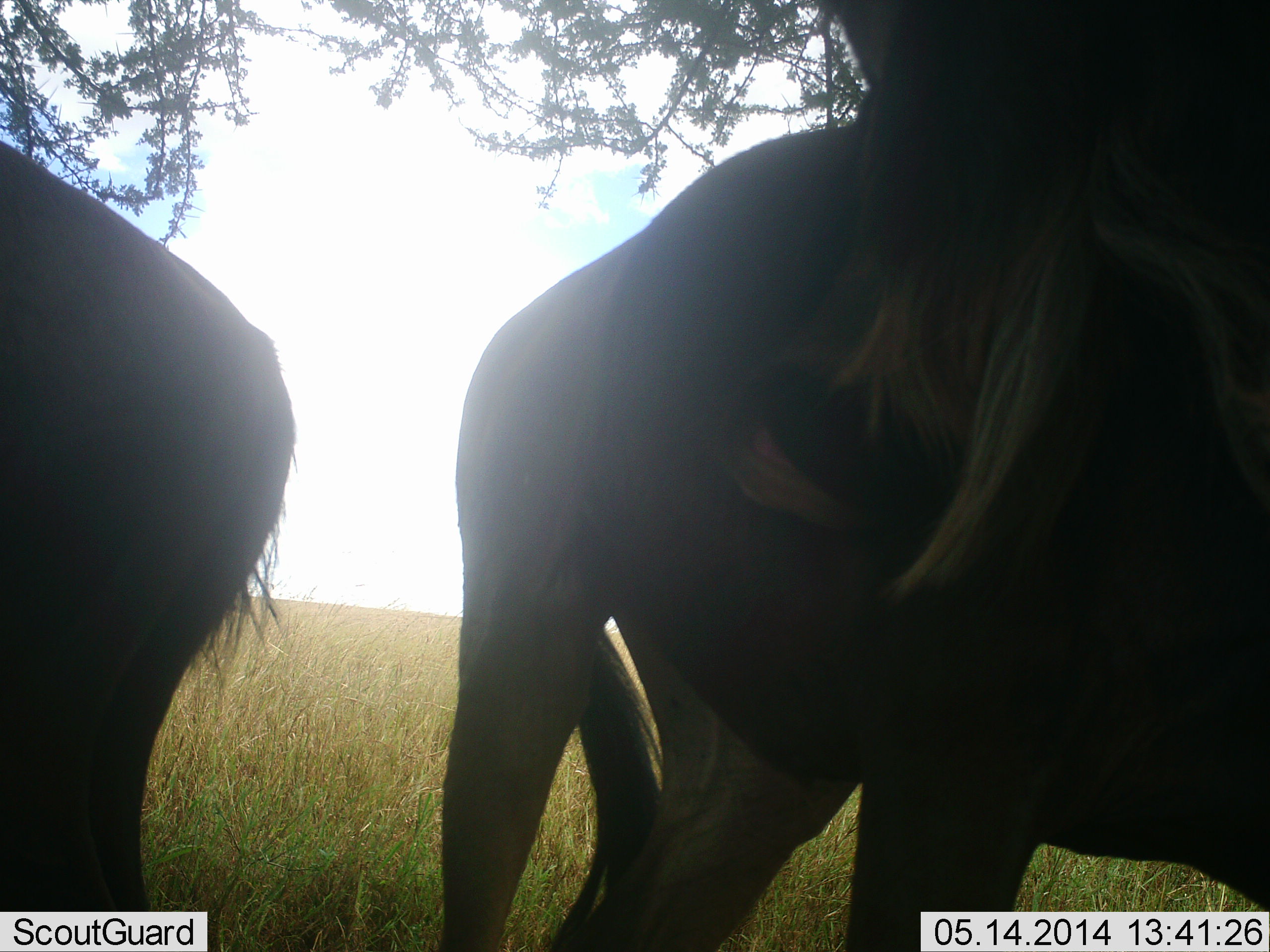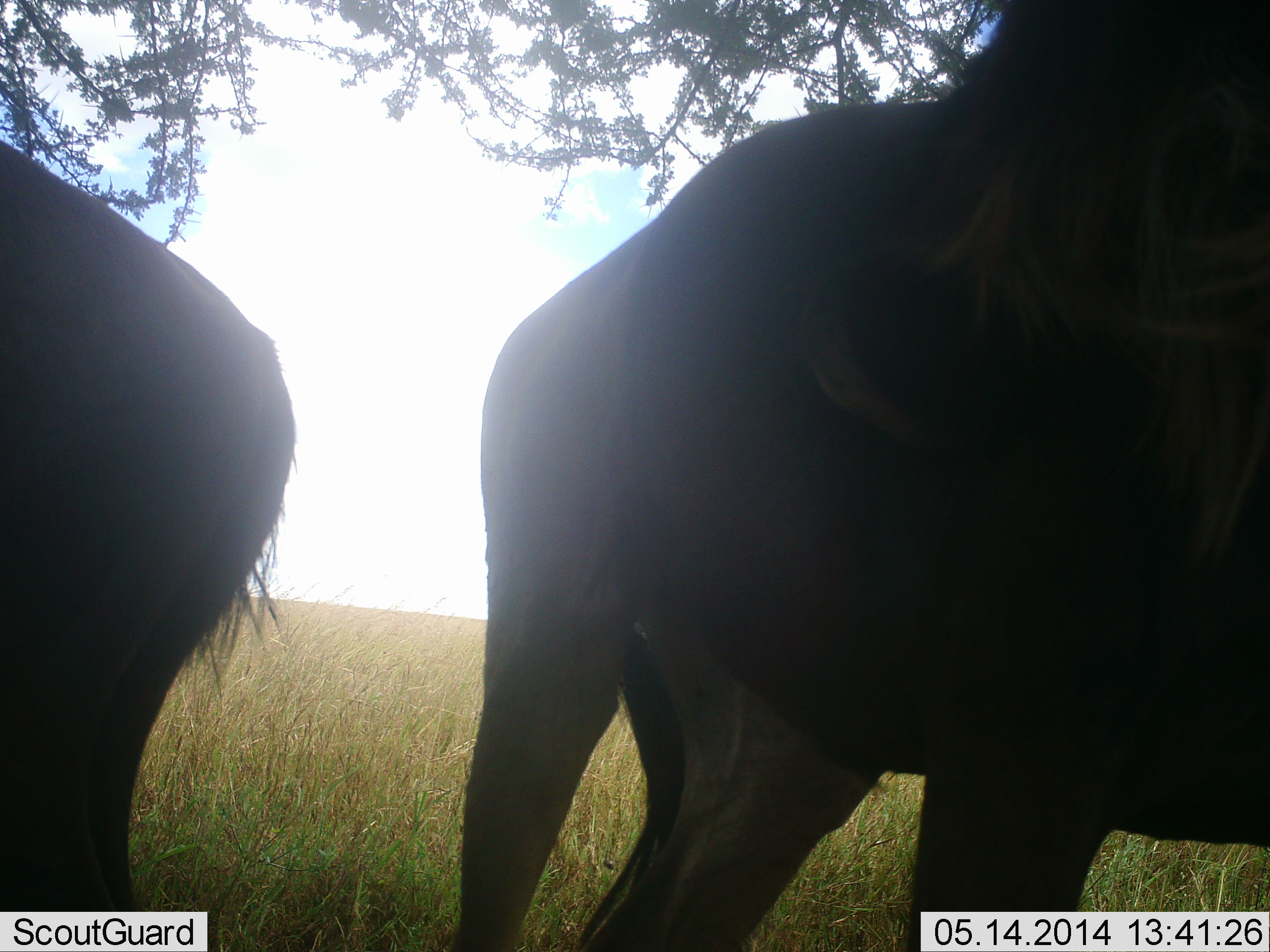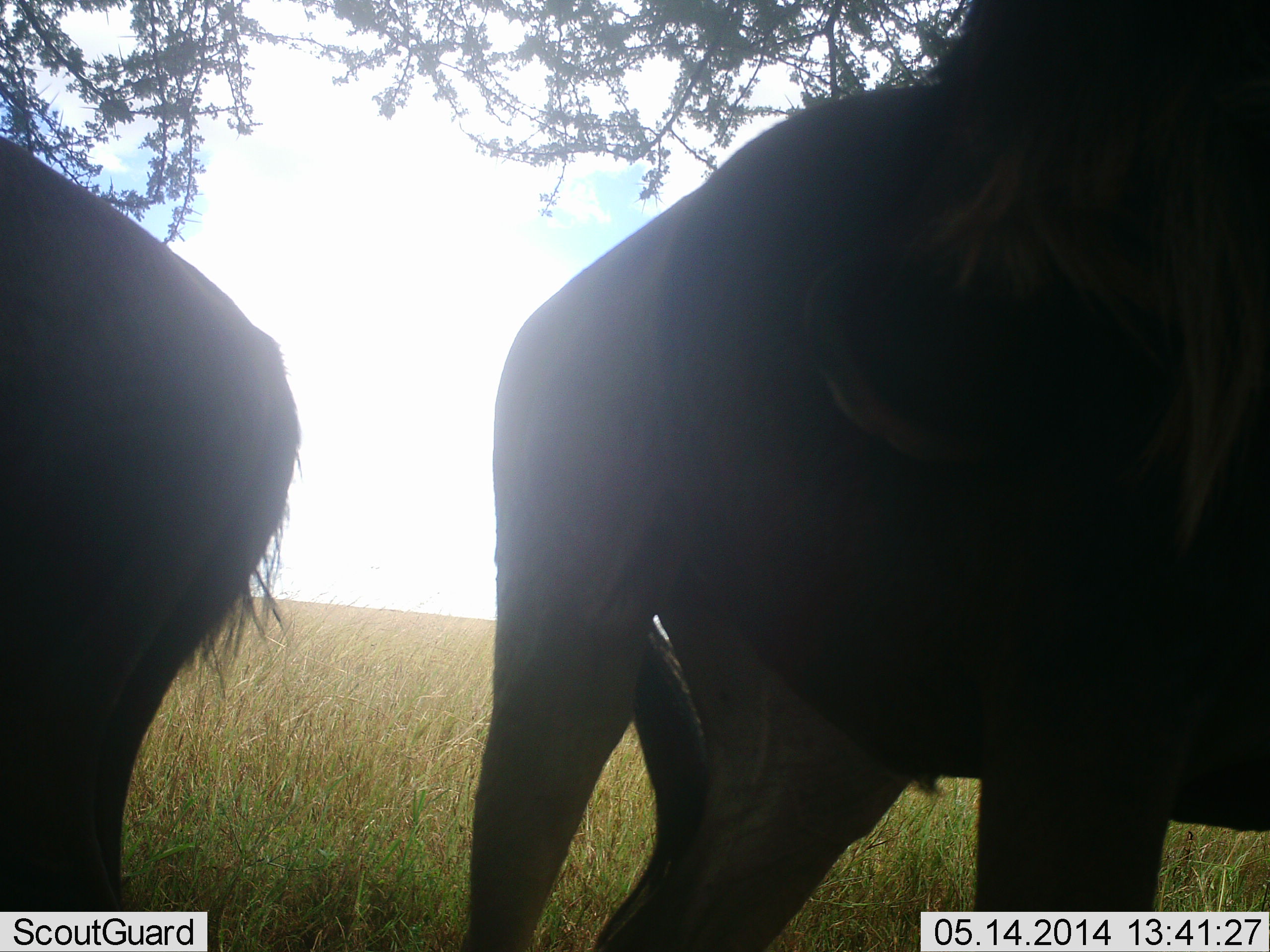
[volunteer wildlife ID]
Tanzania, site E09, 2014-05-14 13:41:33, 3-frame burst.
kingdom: Animalia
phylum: Chordata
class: Mammalia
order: Artiodactyla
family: Bovidae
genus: Connochaetes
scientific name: Connochaetes taurinus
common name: blue wildebeest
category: wildebeest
Wildebeest (blue wildebeest) (Connochaetes taurinus), count 2. Behavior (volunteer vote fractions): standing 100%, resting 0%, moving 0%, interacting 0%. Young present (vote fraction): 0%. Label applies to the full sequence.